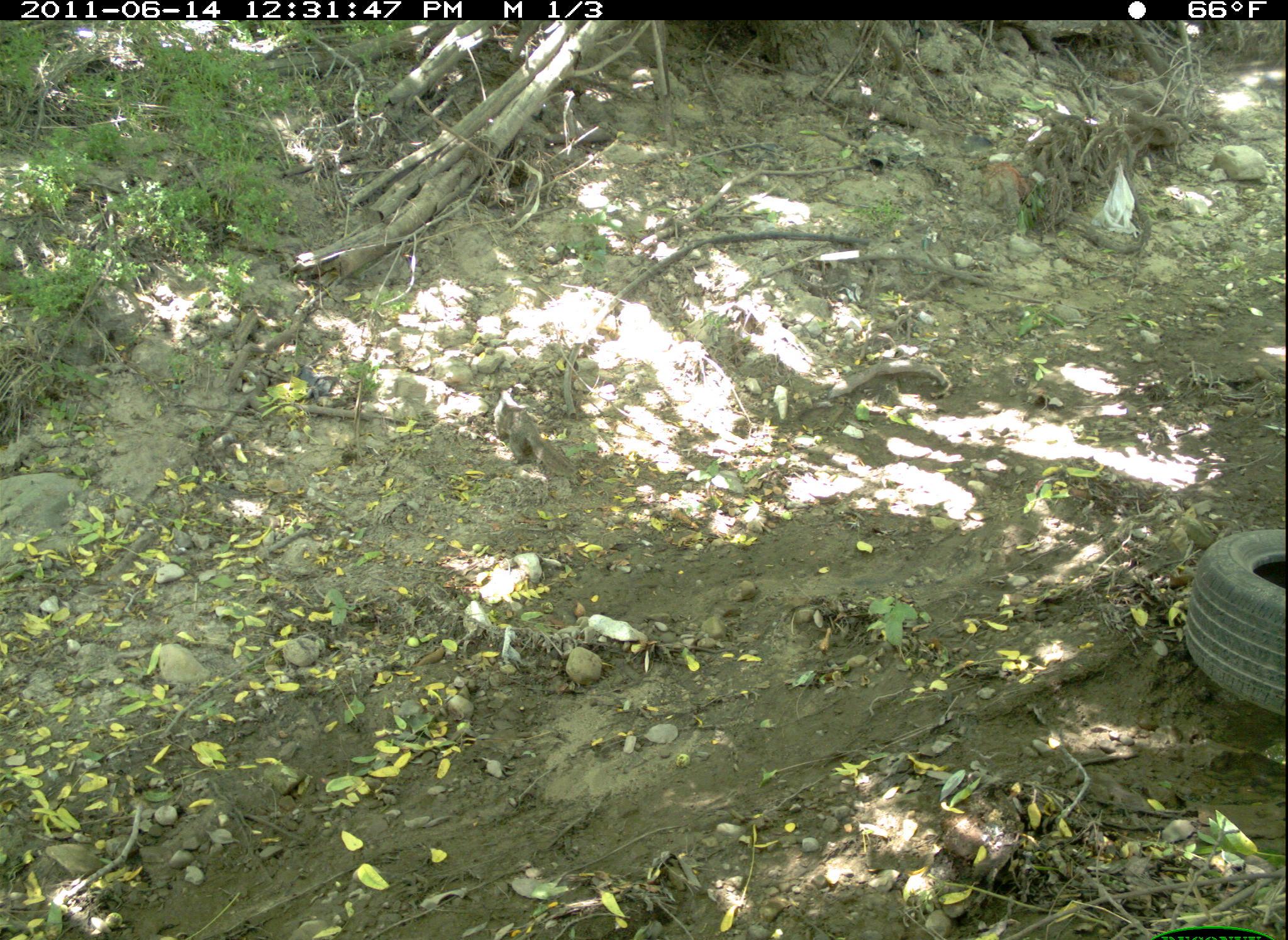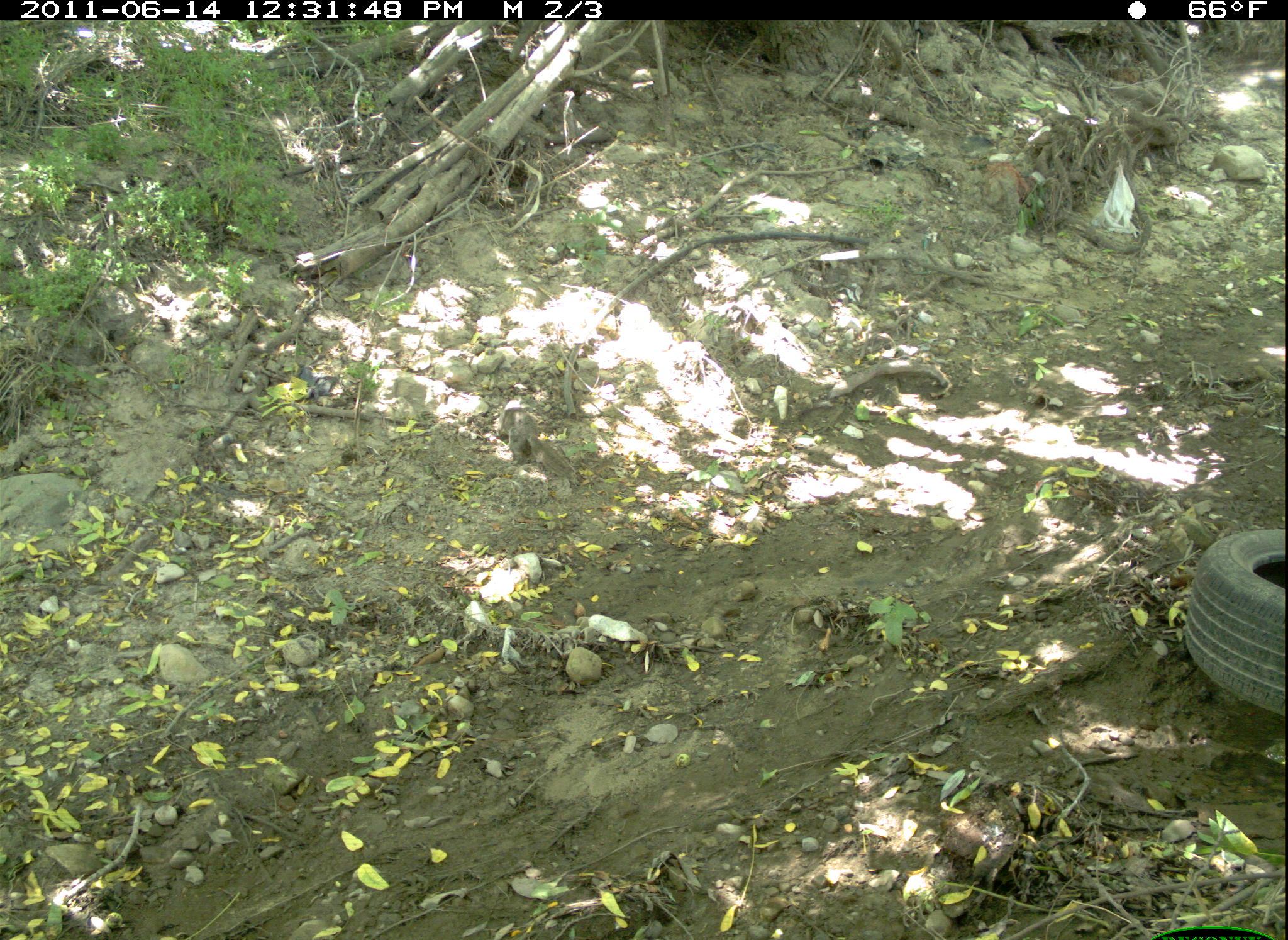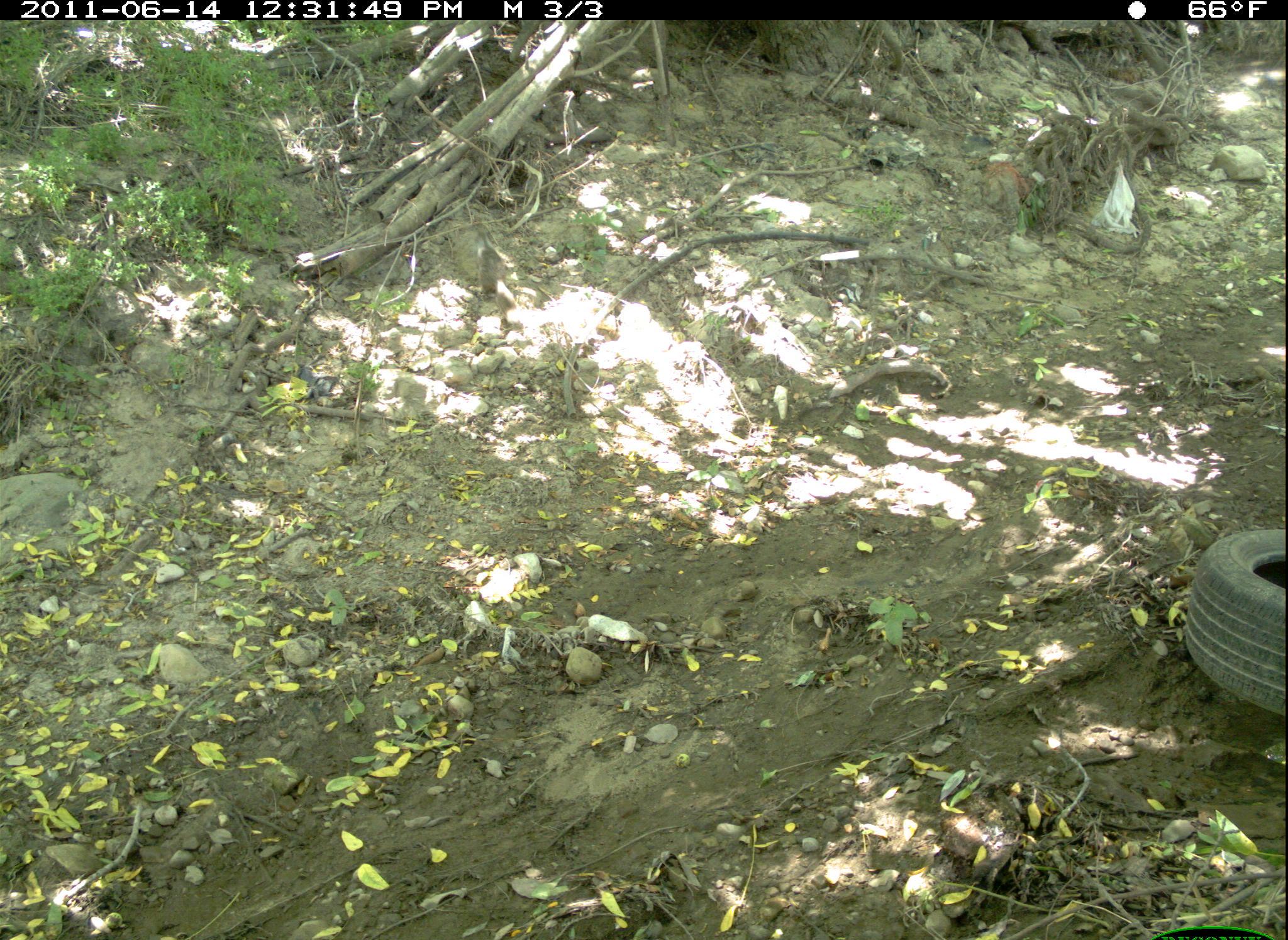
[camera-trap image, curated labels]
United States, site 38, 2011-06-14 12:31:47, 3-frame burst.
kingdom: Animalia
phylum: Chordata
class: Mammalia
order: Rodentia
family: Sciuridae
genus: Sciurus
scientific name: Sciurus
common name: squirrel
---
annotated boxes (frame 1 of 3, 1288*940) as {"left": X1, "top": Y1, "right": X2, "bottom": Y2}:
squirrel: {"left": 493, "top": 384, "right": 578, "bottom": 482}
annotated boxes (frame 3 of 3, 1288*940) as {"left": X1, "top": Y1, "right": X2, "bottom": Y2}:
squirrel: {"left": 474, "top": 243, "right": 524, "bottom": 338}